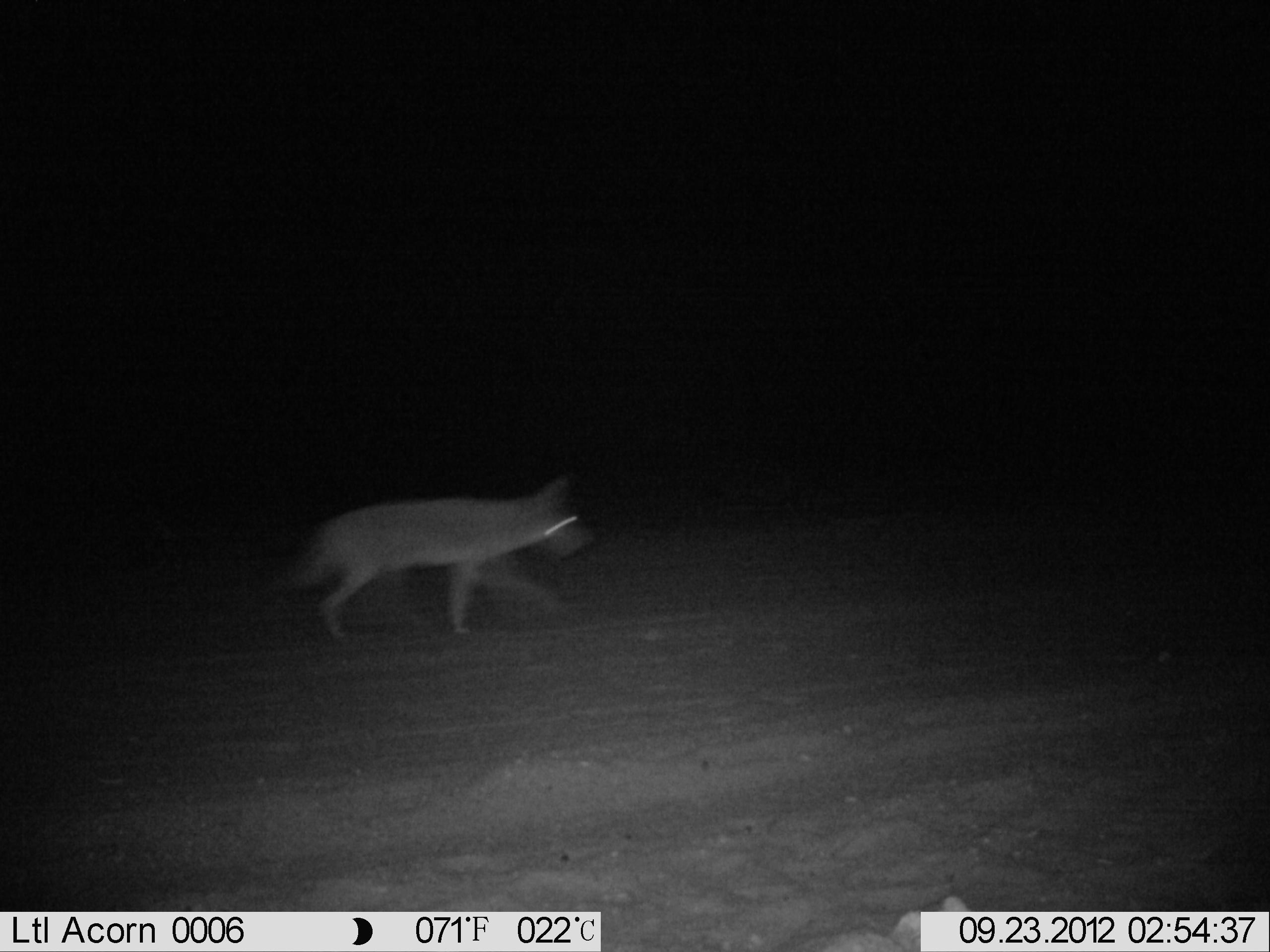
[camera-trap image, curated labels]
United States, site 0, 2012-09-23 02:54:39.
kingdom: Animalia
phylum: Chordata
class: Mammalia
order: Carnivora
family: Canidae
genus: Canis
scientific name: Canis latrans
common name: coyote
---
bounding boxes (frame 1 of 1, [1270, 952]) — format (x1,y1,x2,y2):
coyote: (237,466,618,652)